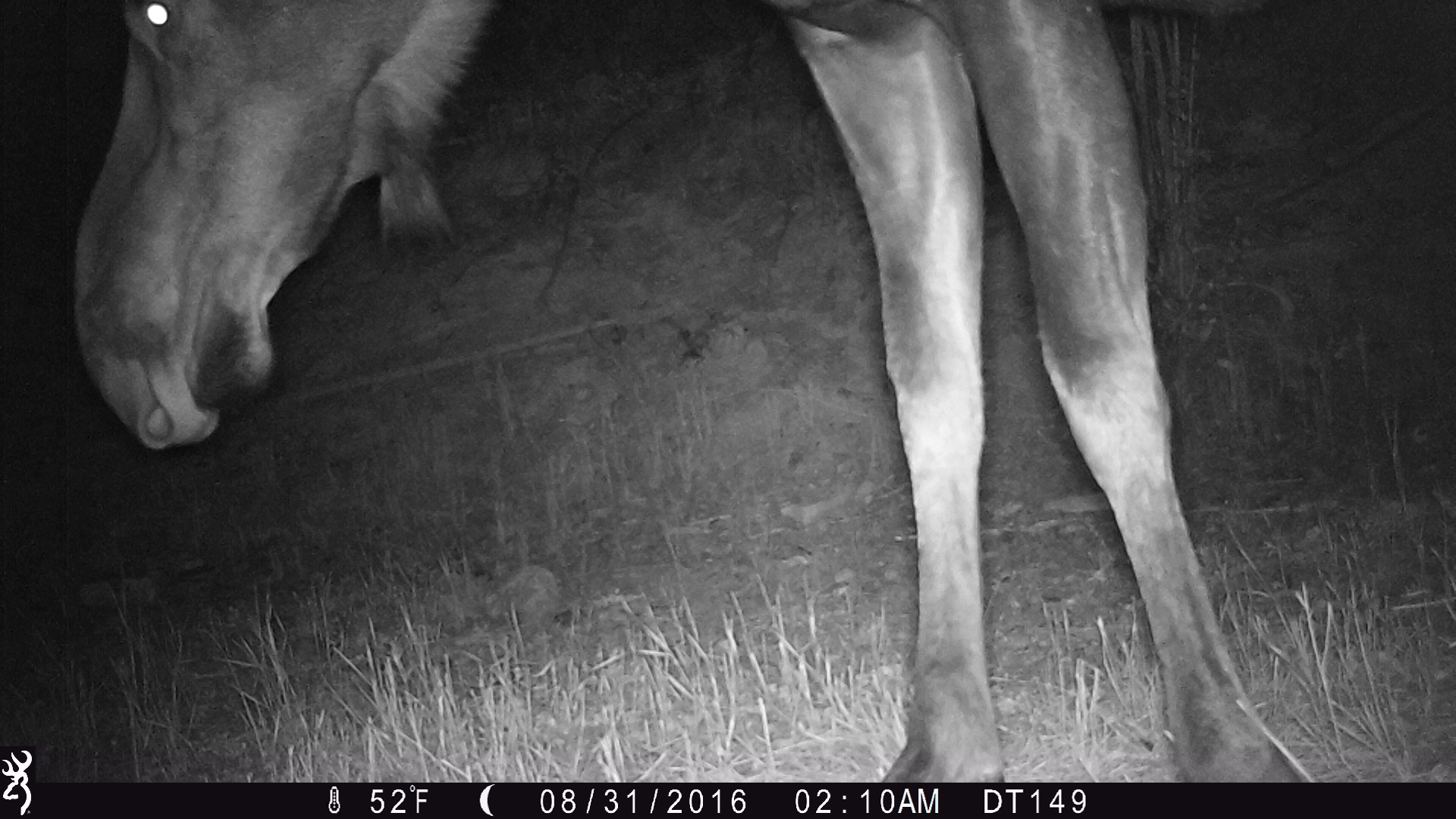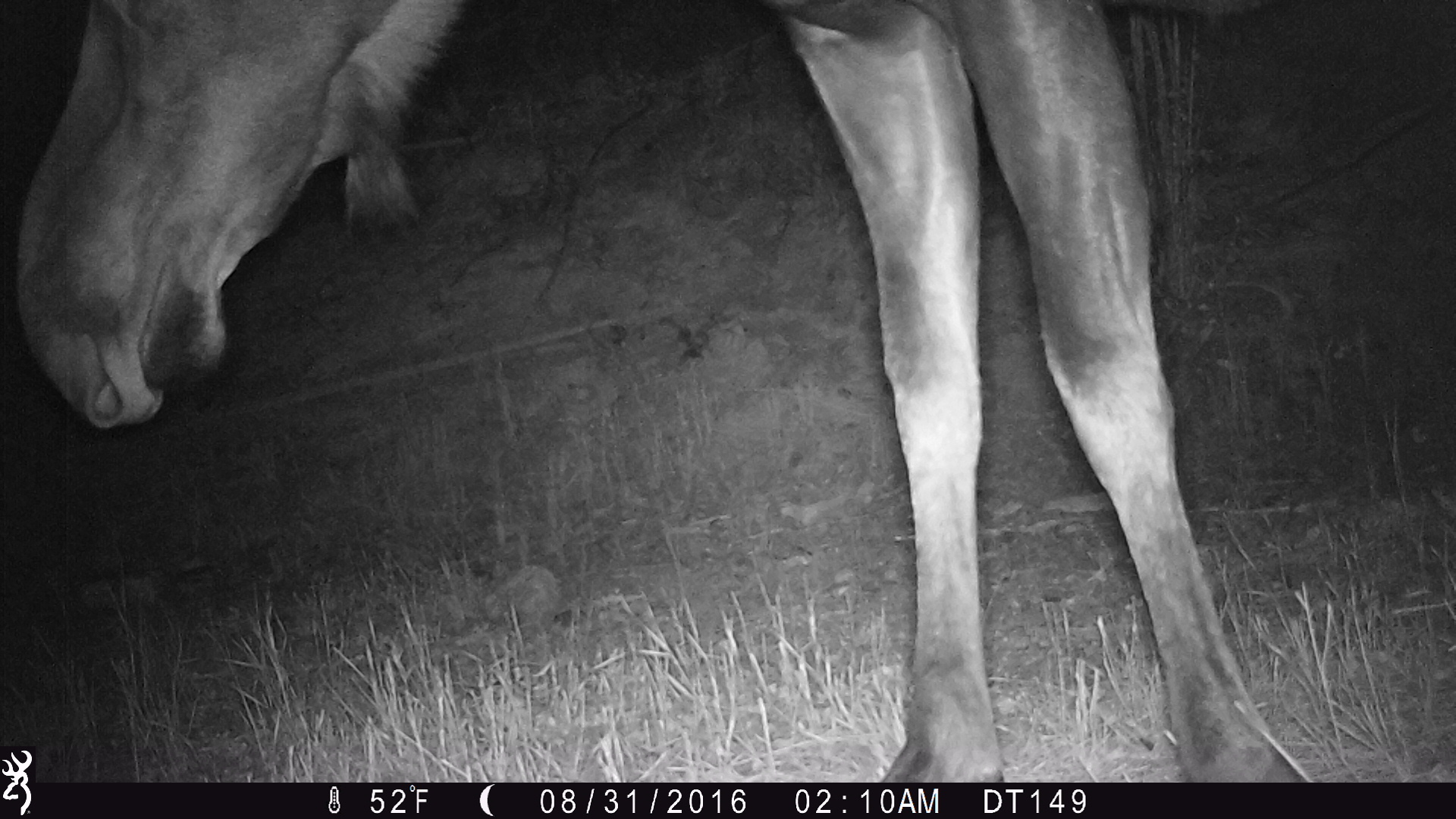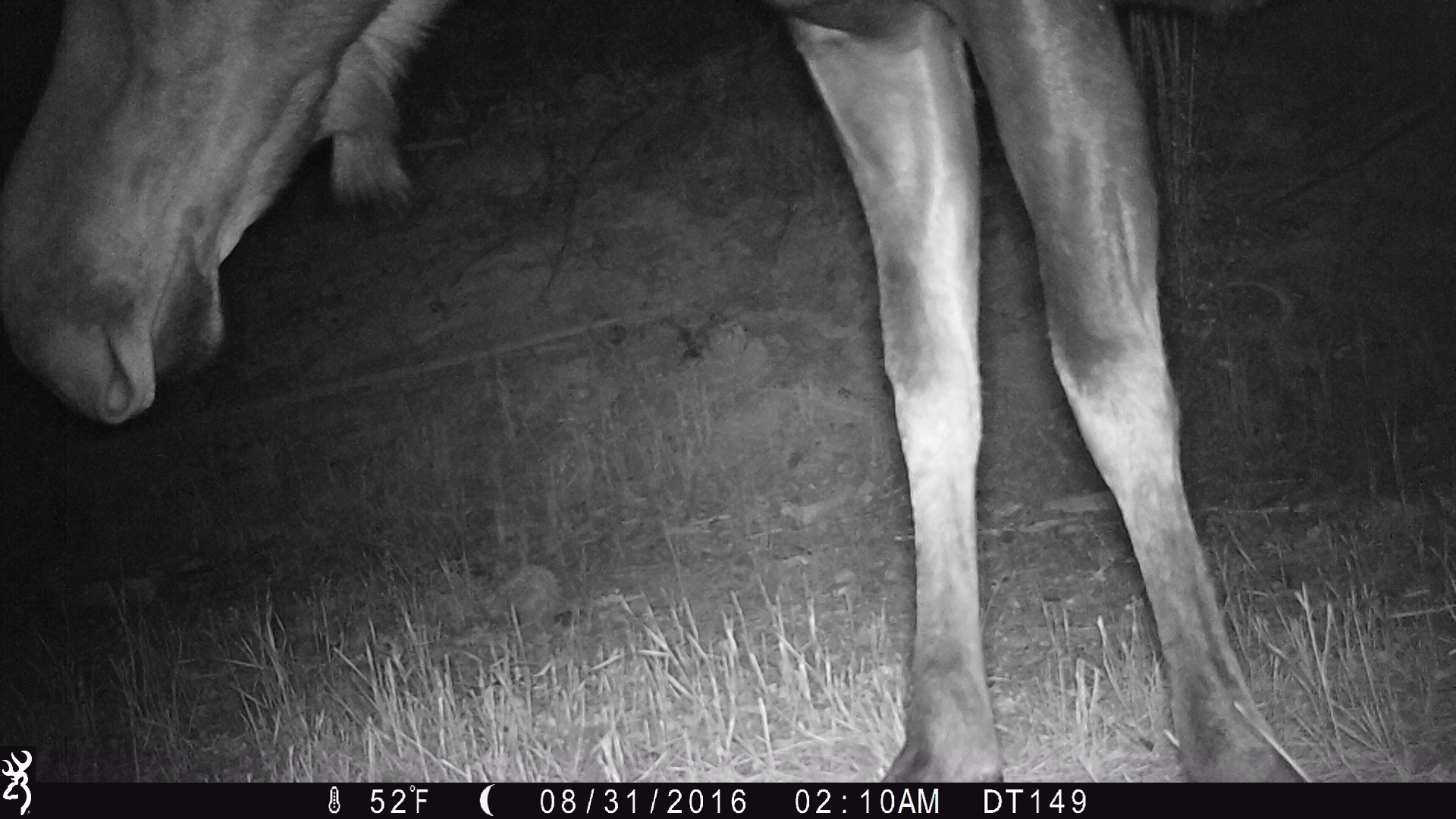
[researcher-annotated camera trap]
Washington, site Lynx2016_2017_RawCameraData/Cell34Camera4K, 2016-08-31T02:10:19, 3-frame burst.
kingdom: Animalia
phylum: Chordata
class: Mammalia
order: Artiodactyla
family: Cervidae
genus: Alces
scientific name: Alces alces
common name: moose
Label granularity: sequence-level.